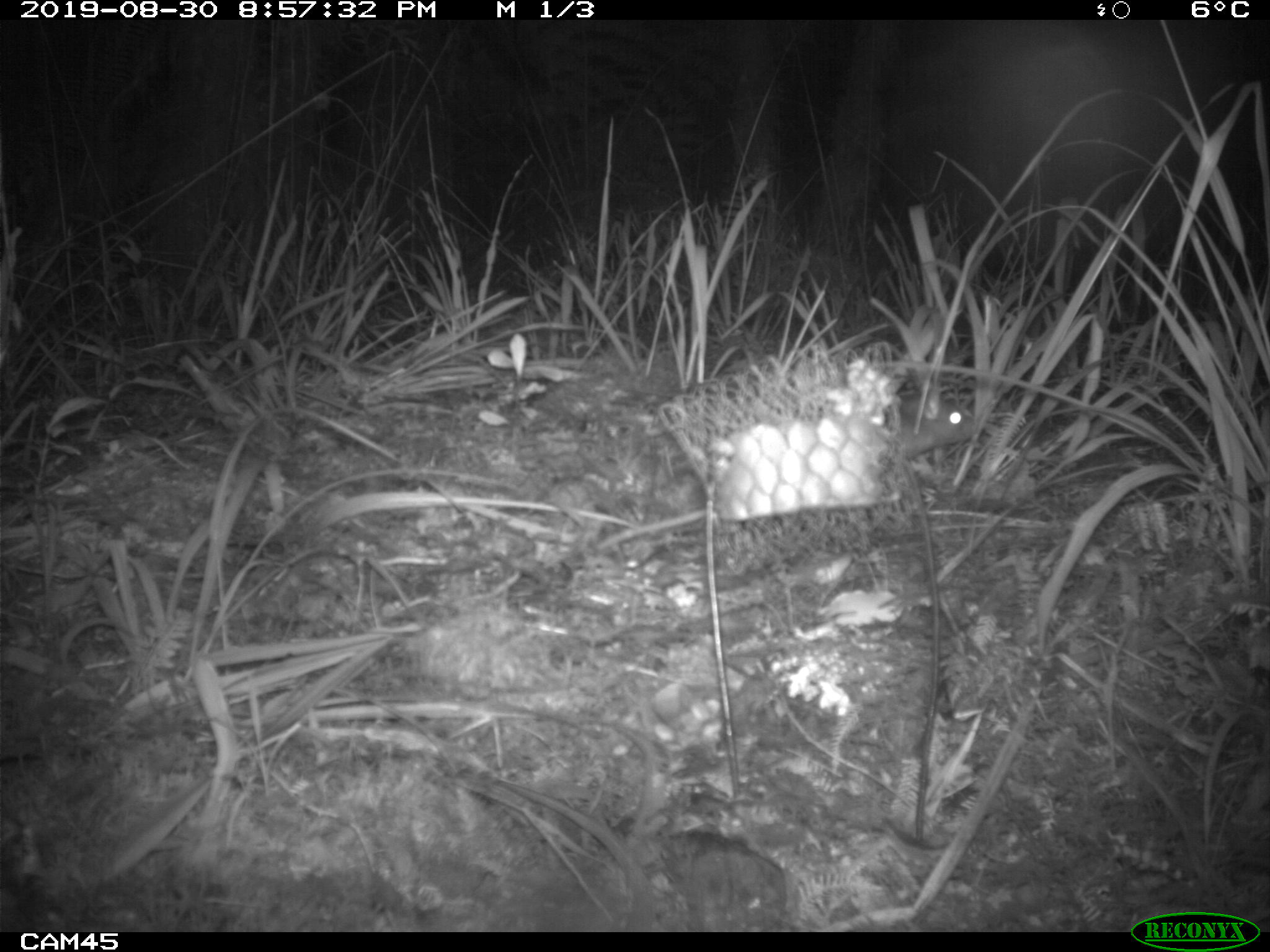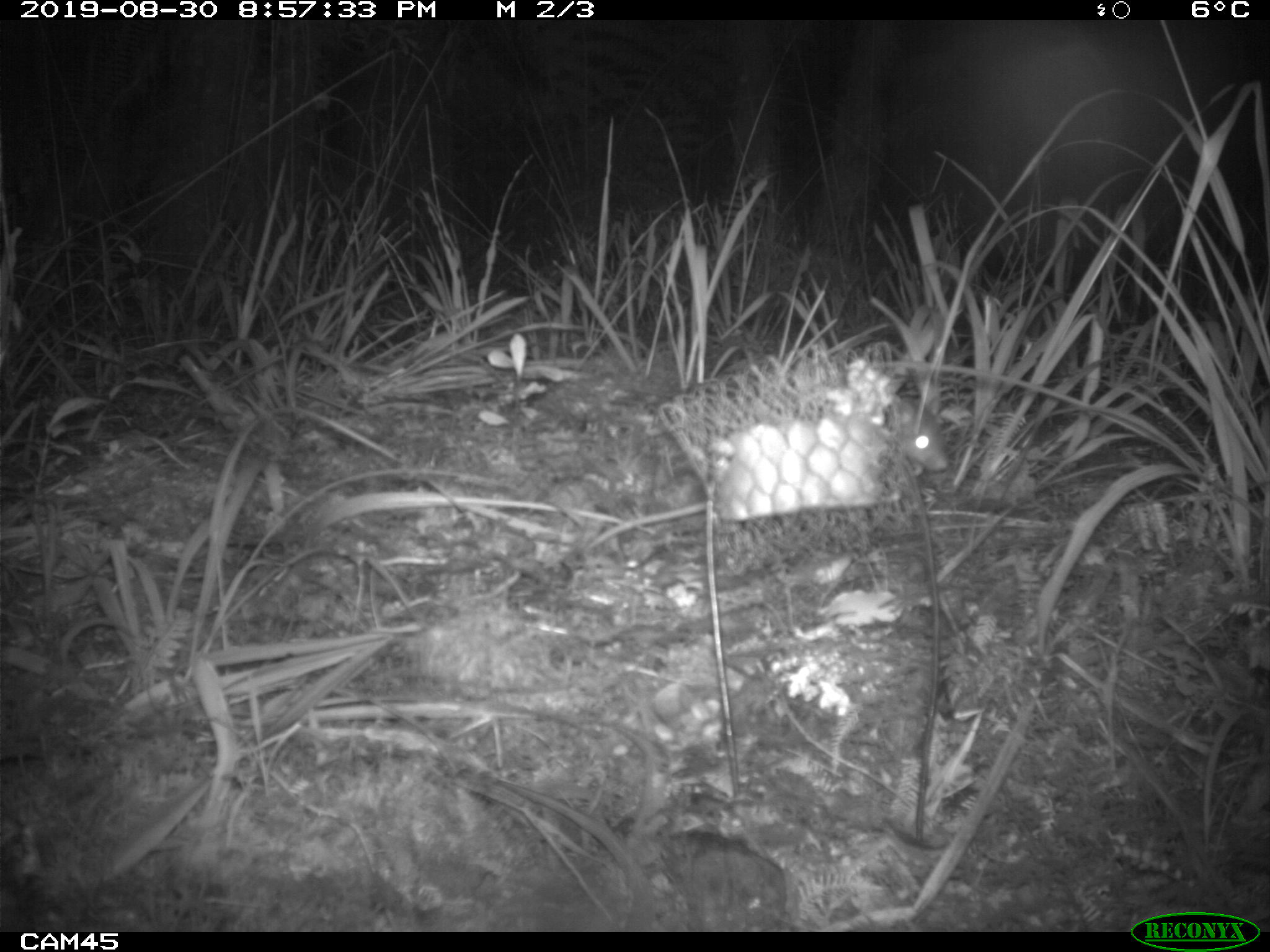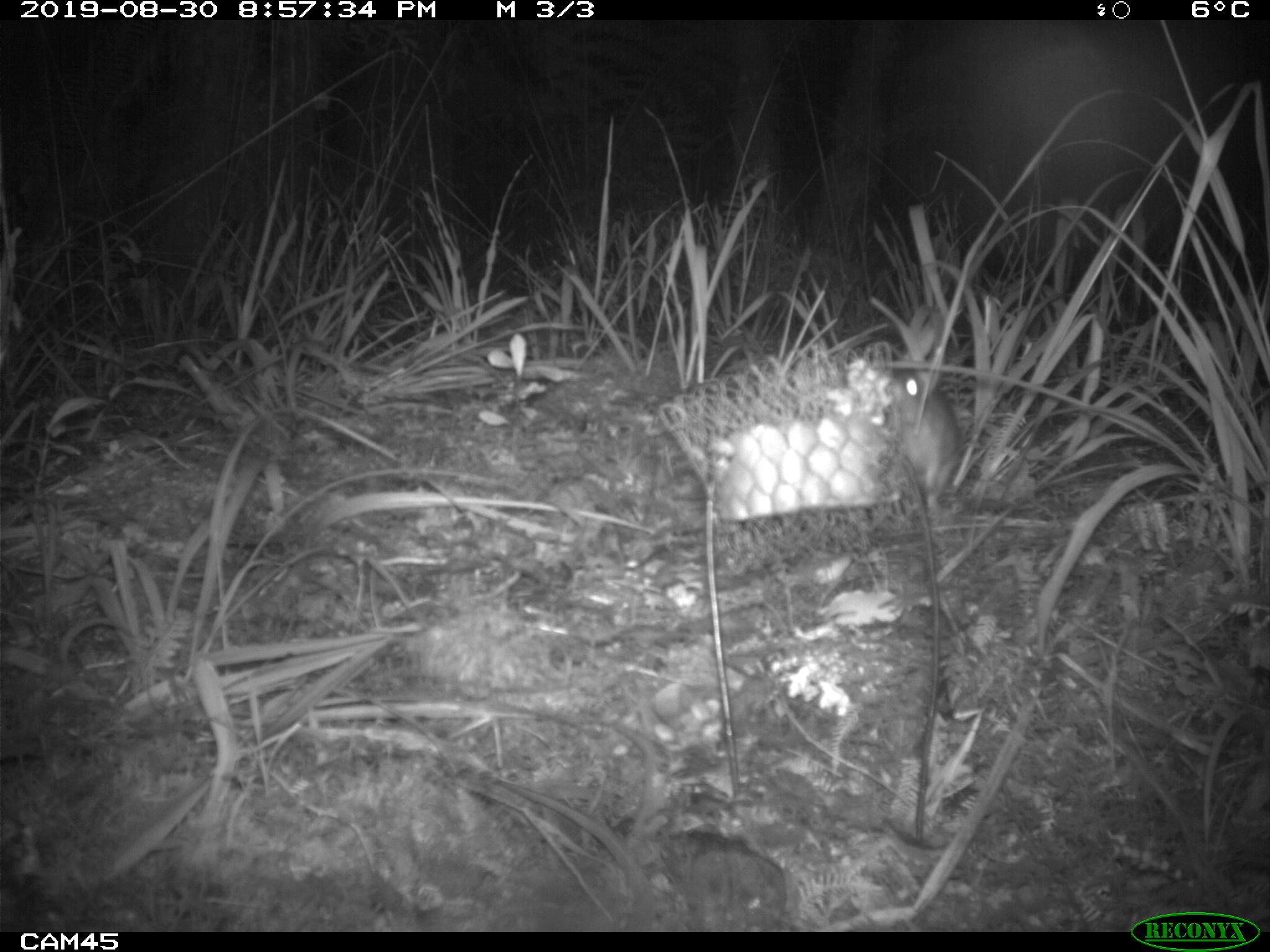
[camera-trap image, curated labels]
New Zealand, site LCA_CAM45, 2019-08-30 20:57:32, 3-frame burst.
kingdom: Animalia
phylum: Chordata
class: Mammalia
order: Rodentia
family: Muridae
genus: Rattus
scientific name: Rattus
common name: rat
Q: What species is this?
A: Rat (Rattus).